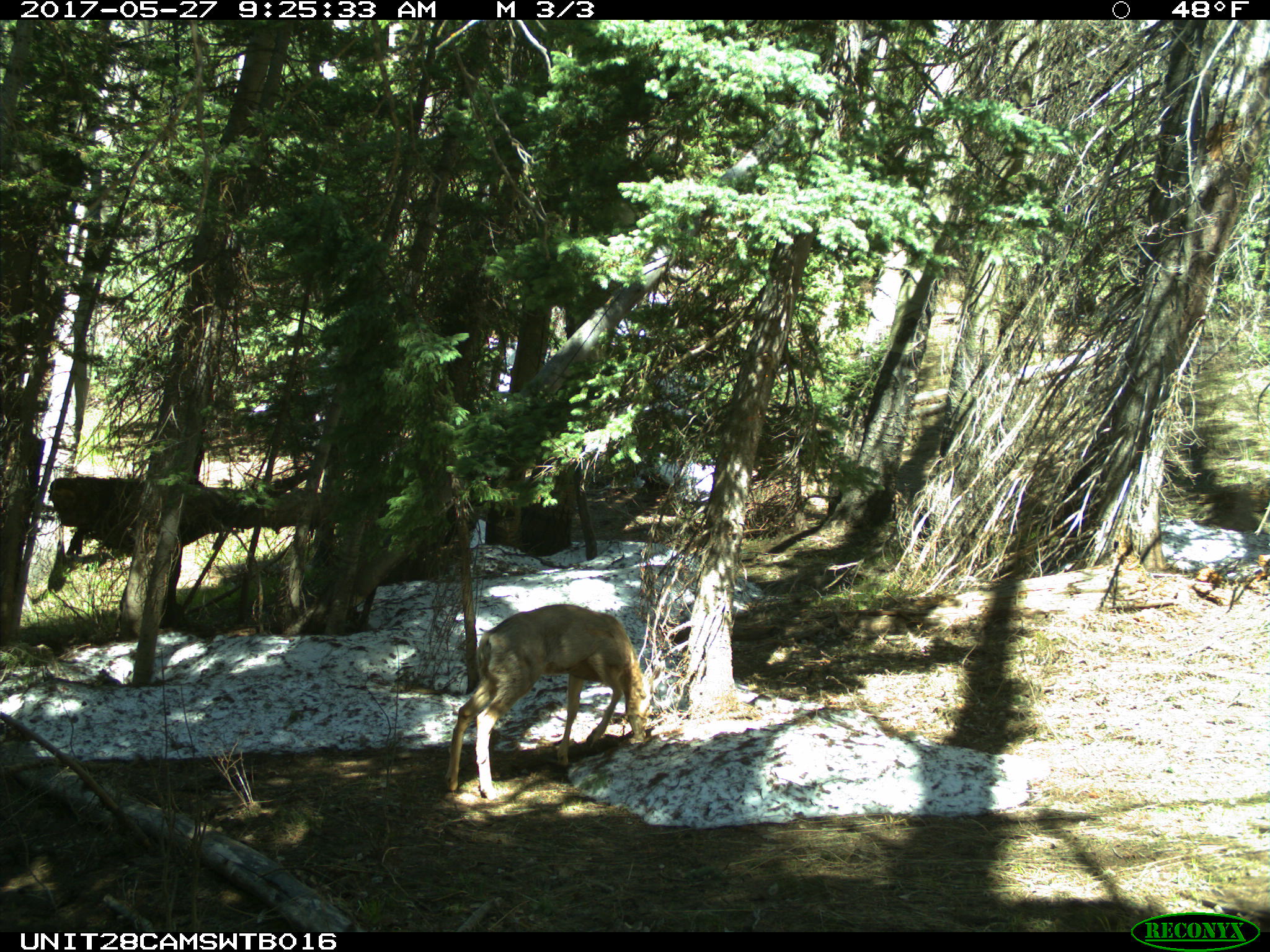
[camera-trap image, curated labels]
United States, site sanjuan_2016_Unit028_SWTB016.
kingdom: Animalia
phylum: Chordata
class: Mammalia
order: Artiodactyla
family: Cervidae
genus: Odocoileus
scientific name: Odocoileus hemionus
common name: mule deer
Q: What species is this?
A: Odocoileus hemionus (mule deer).